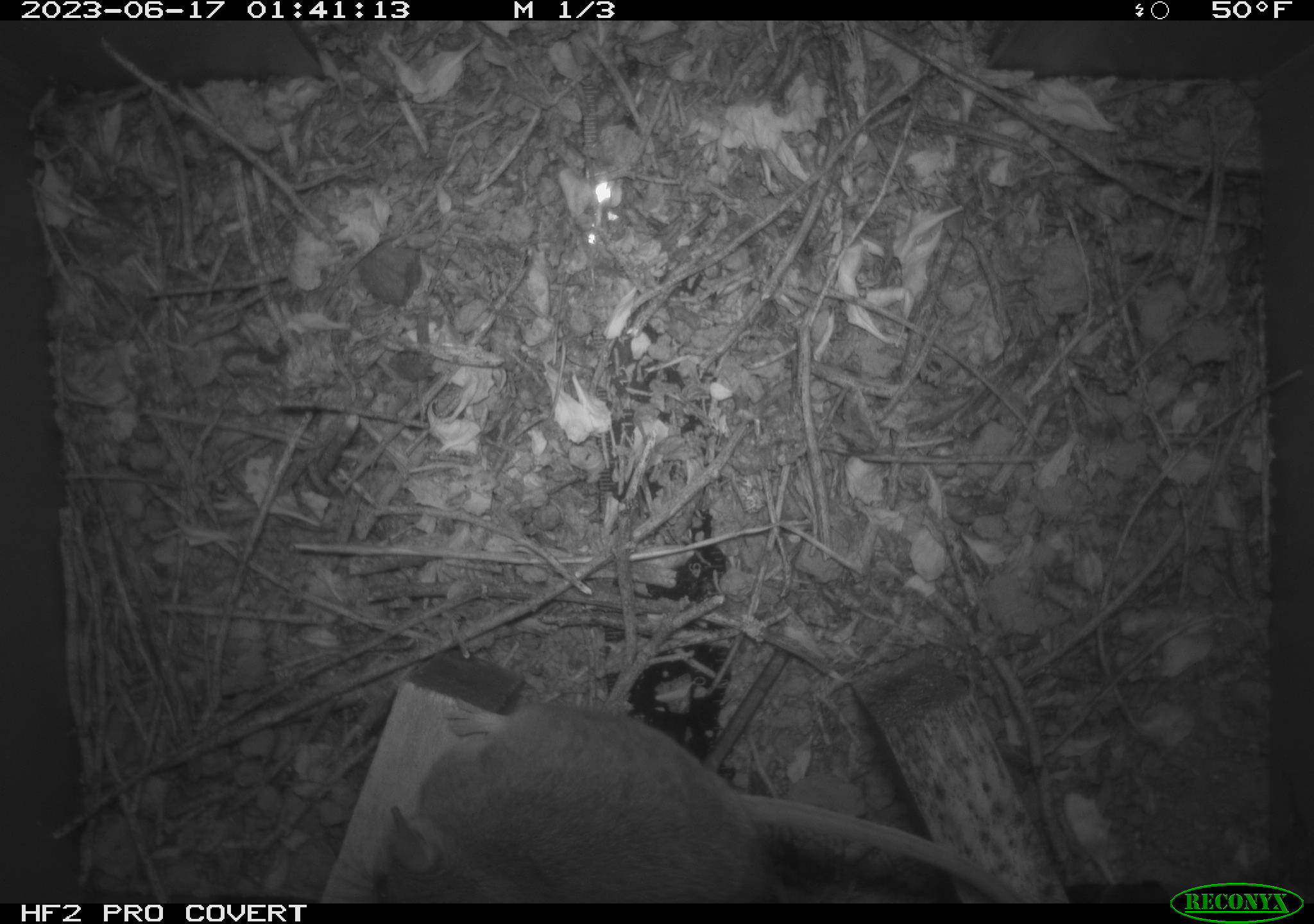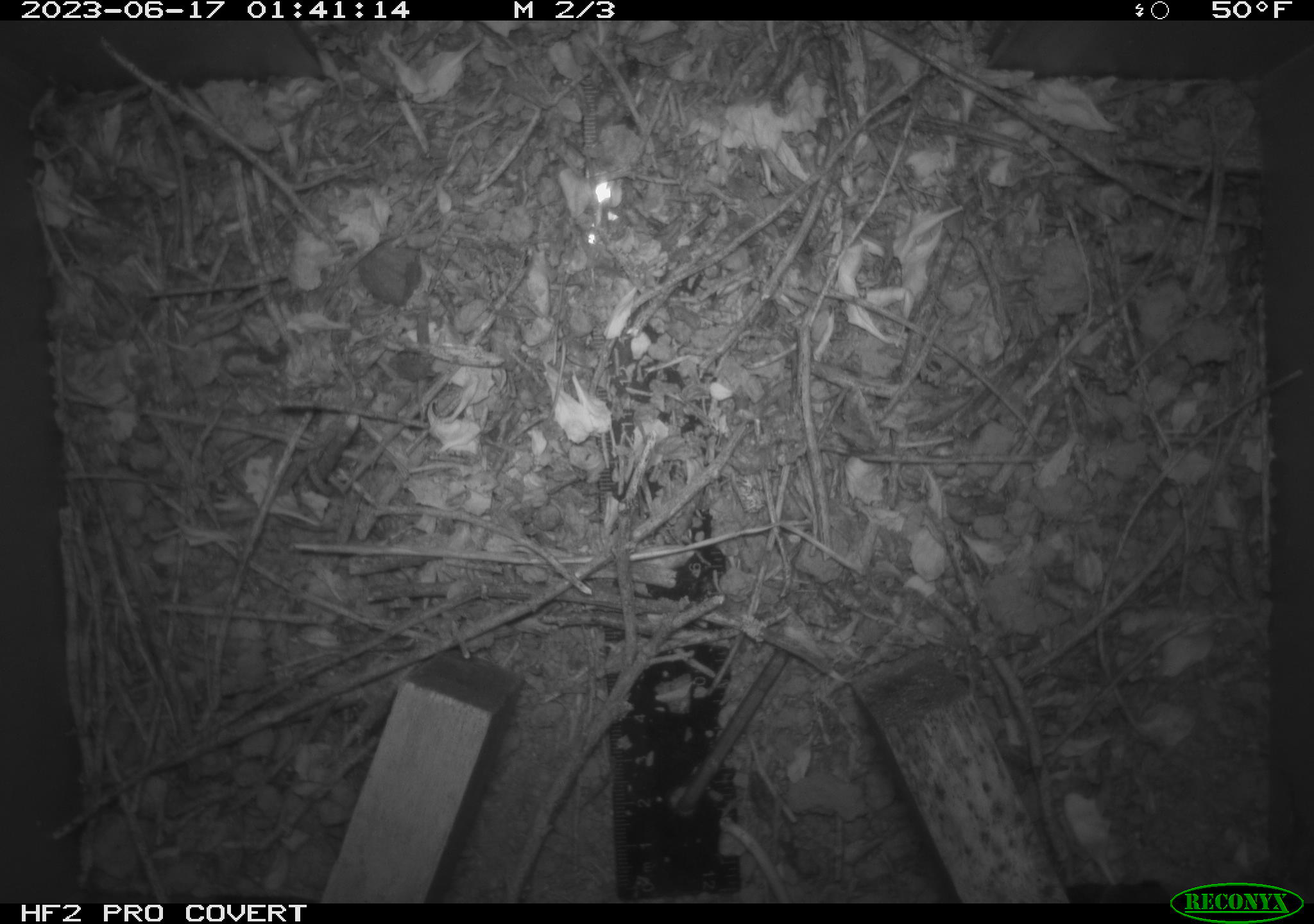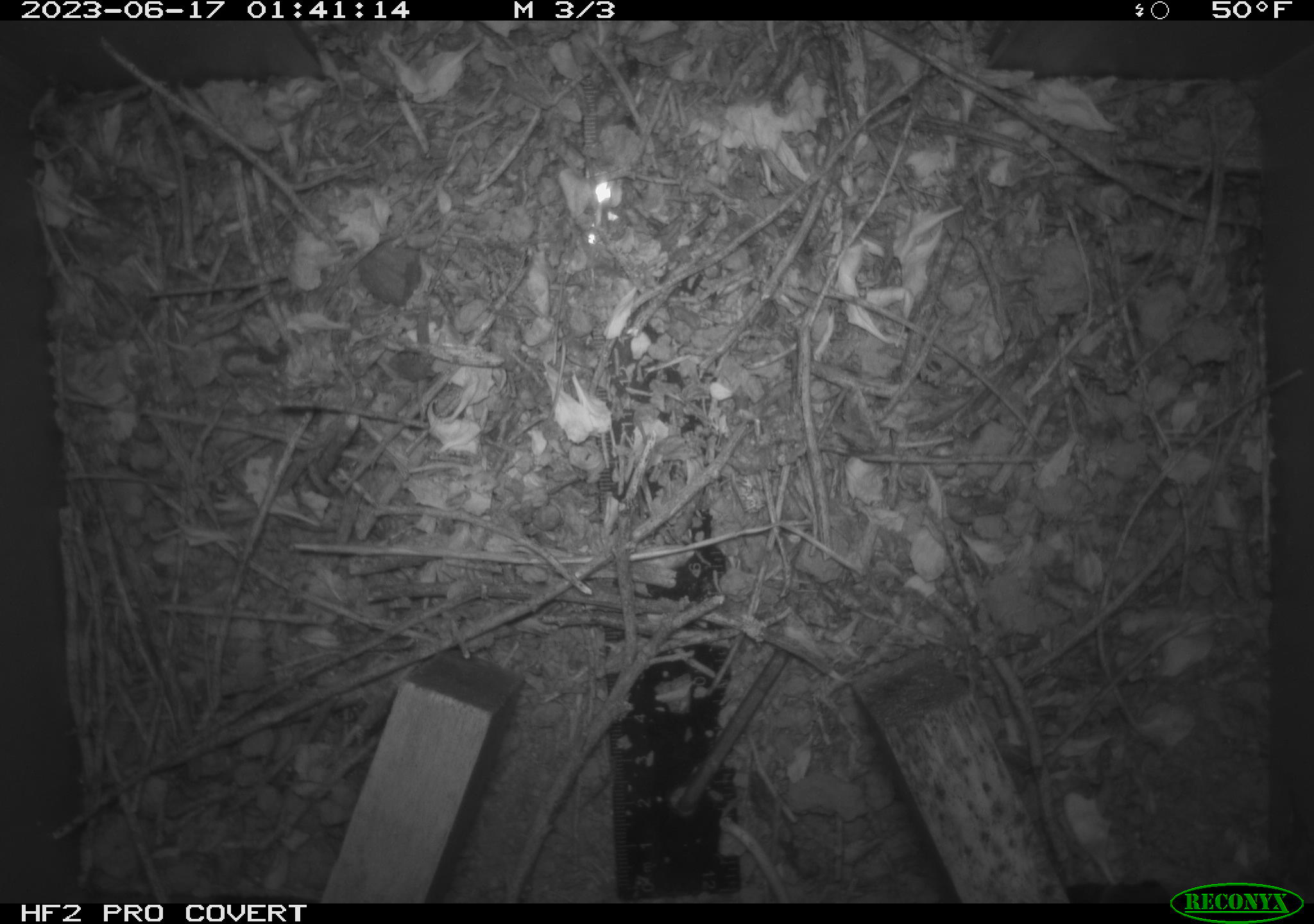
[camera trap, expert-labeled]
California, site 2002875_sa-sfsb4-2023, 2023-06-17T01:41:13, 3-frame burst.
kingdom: Animalia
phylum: Chordata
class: Mammalia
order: Rodentia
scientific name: Rodentia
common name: mouse species